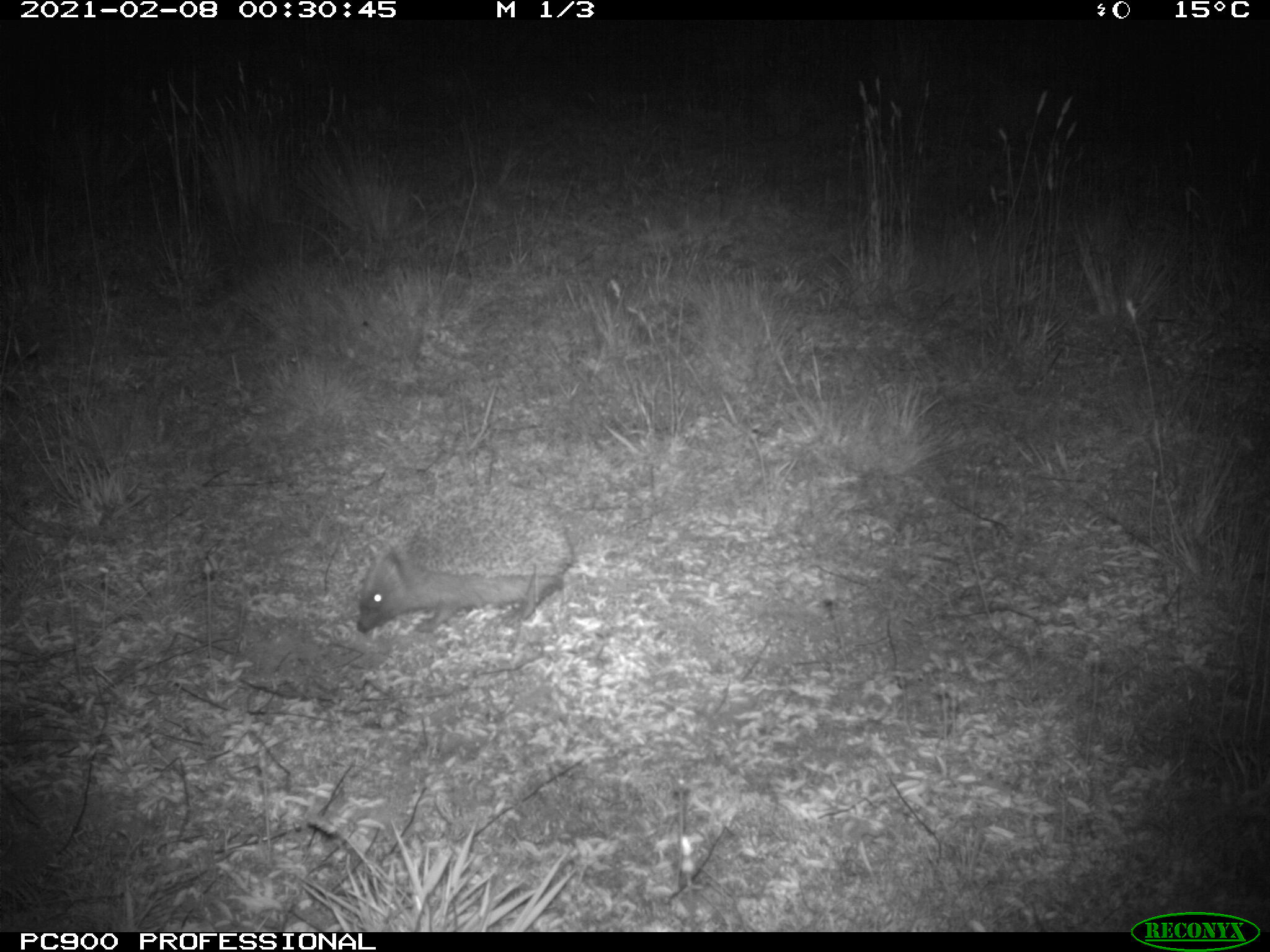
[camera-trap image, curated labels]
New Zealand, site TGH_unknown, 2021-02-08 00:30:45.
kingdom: Animalia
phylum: Chordata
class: Mammalia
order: Eulipotyphla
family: Erinaceidae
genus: Erinaceus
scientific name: Erinaceus europaeus europaeus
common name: european hedgehog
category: hedgehog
Hedgehog (european hedgehog) (Erinaceus europaeus europaeus).